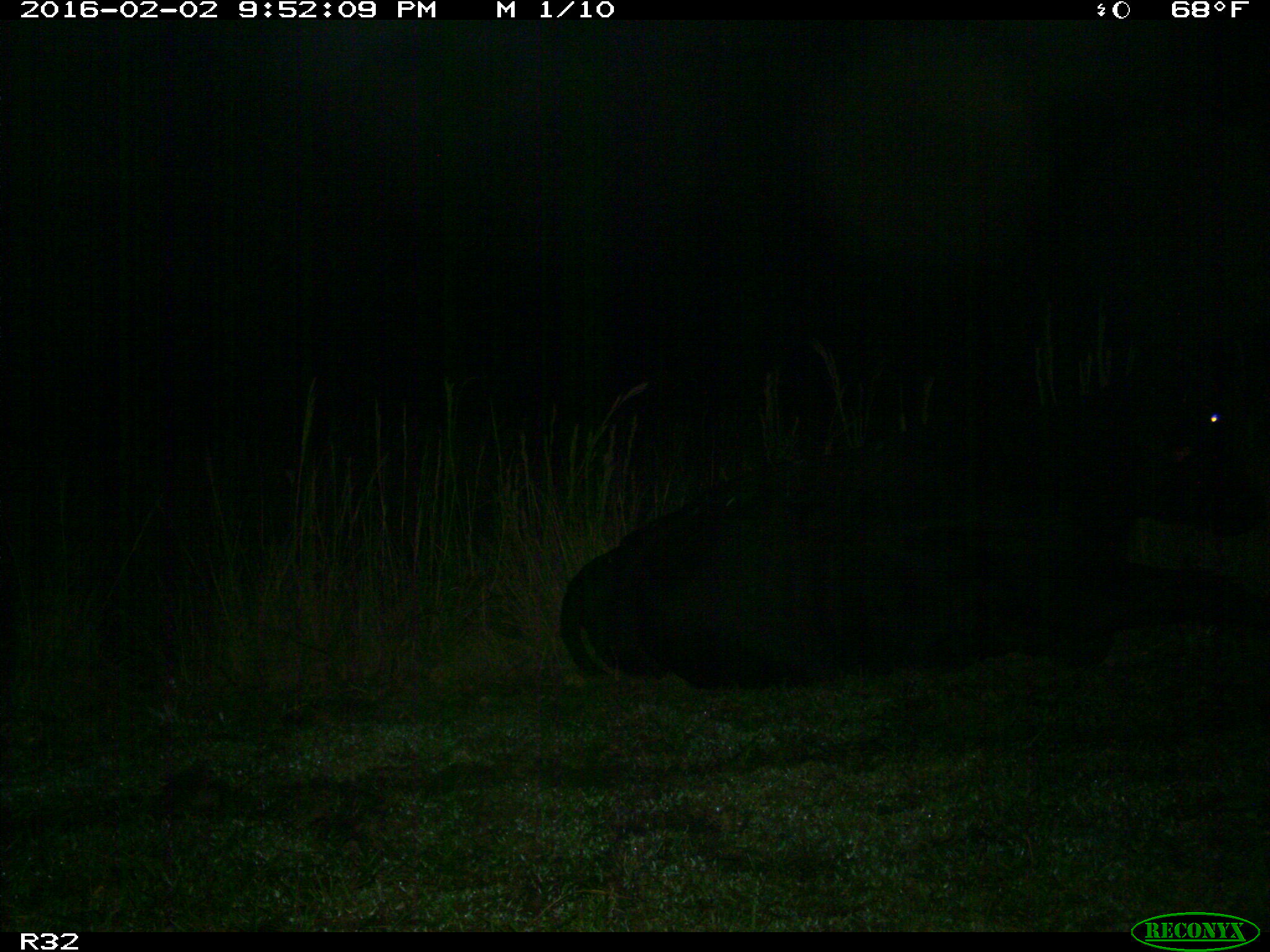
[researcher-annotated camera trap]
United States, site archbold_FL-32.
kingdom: Animalia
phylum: Chordata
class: Mammalia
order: Artiodactyla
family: Bovidae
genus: Bos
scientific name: Bos taurus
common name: domestic cow